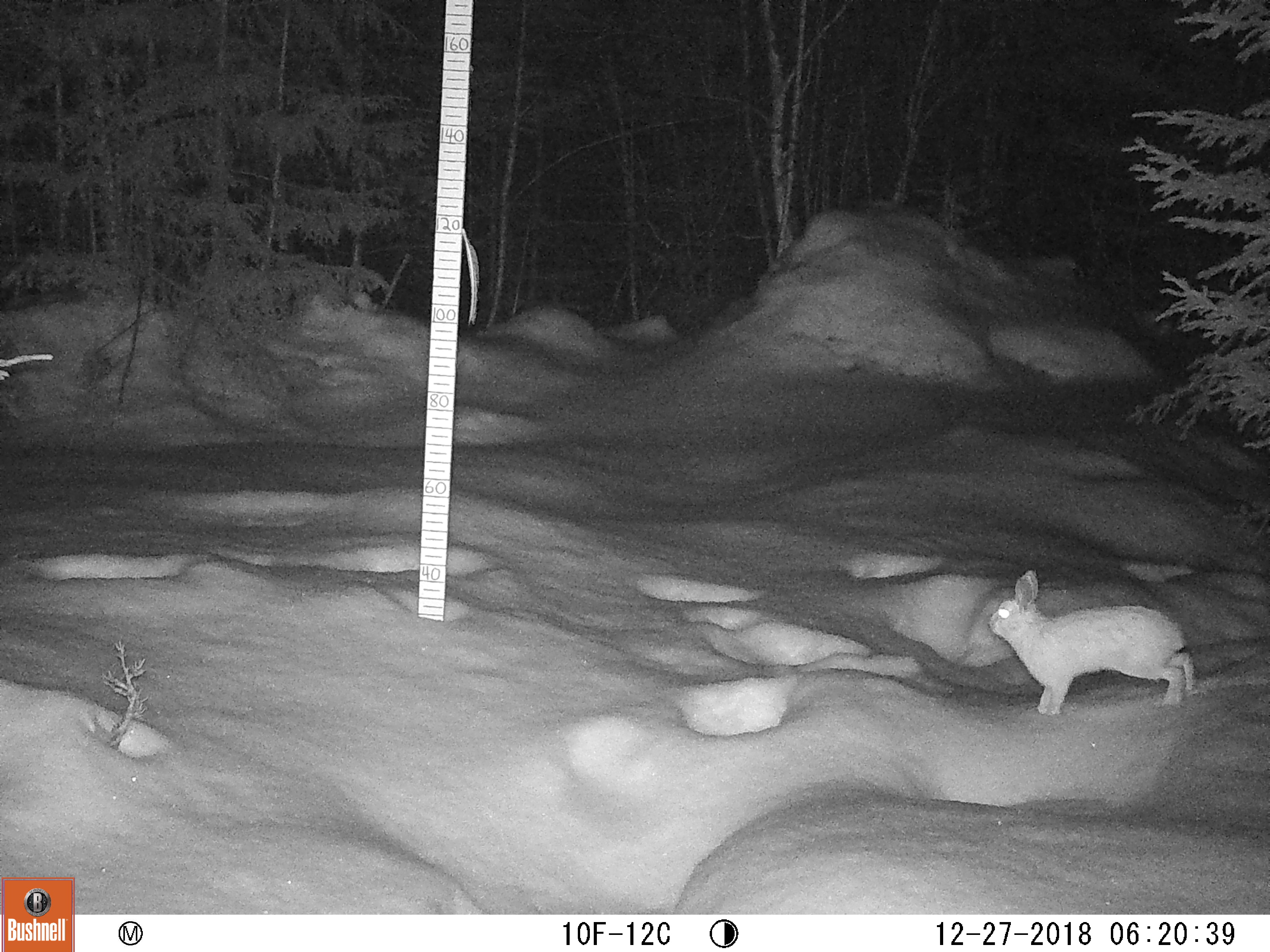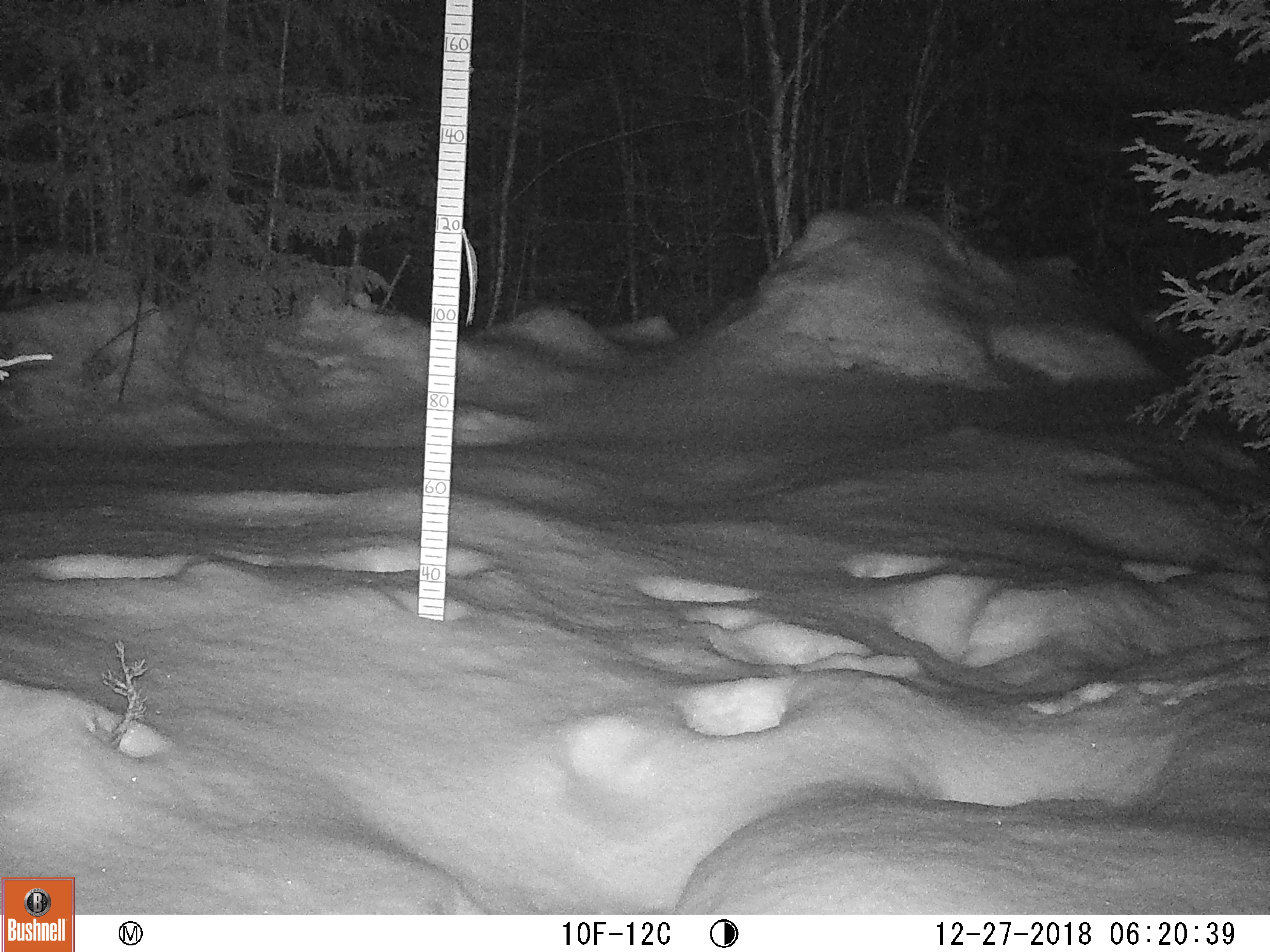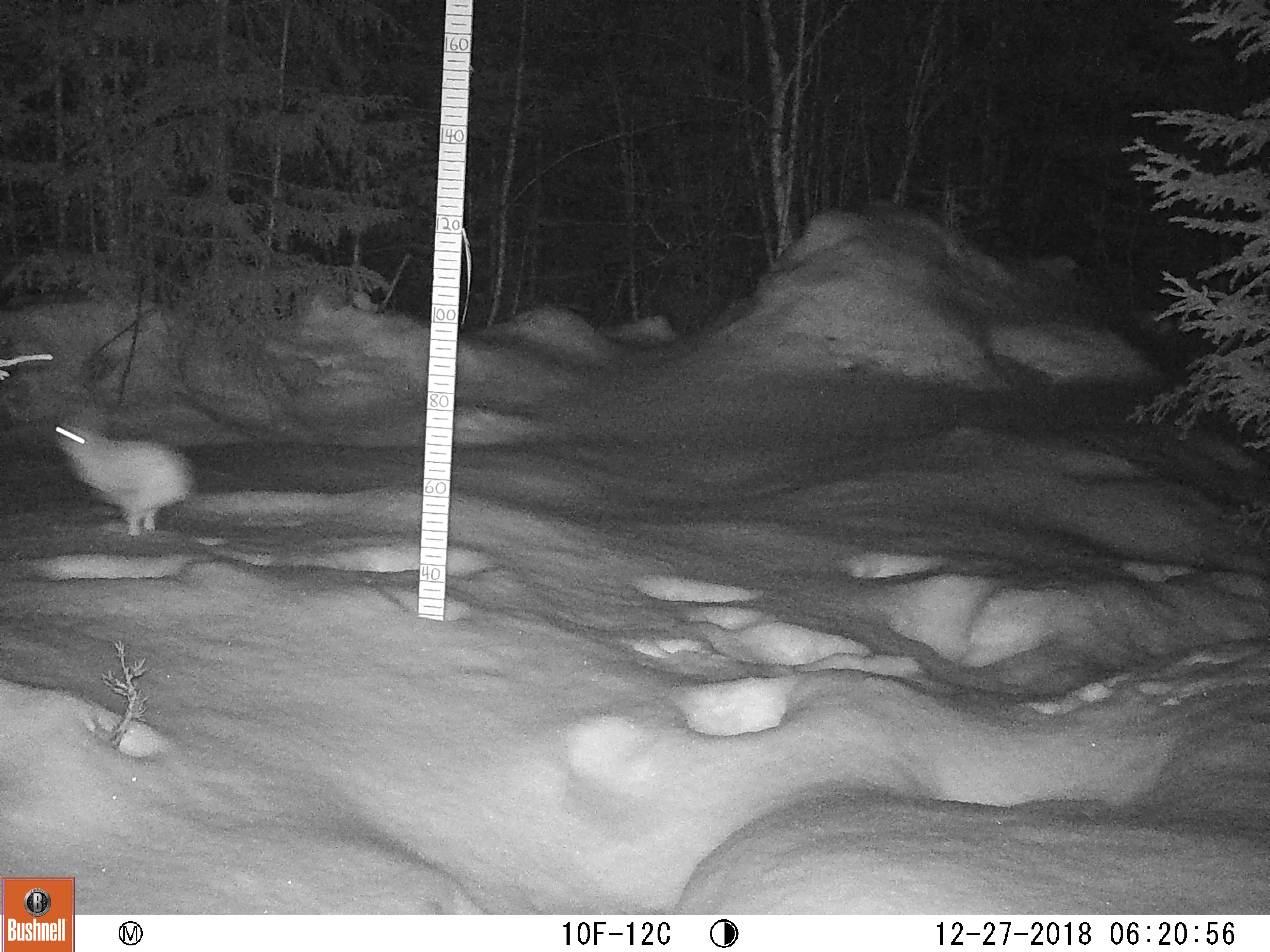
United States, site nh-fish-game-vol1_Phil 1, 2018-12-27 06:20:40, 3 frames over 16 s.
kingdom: Animalia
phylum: Chordata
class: Mammalia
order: Lagomorpha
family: Leporidae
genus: Lepus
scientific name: Lepus americanus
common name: snowshoe hare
Snowshoe hare (Lepus americanus).